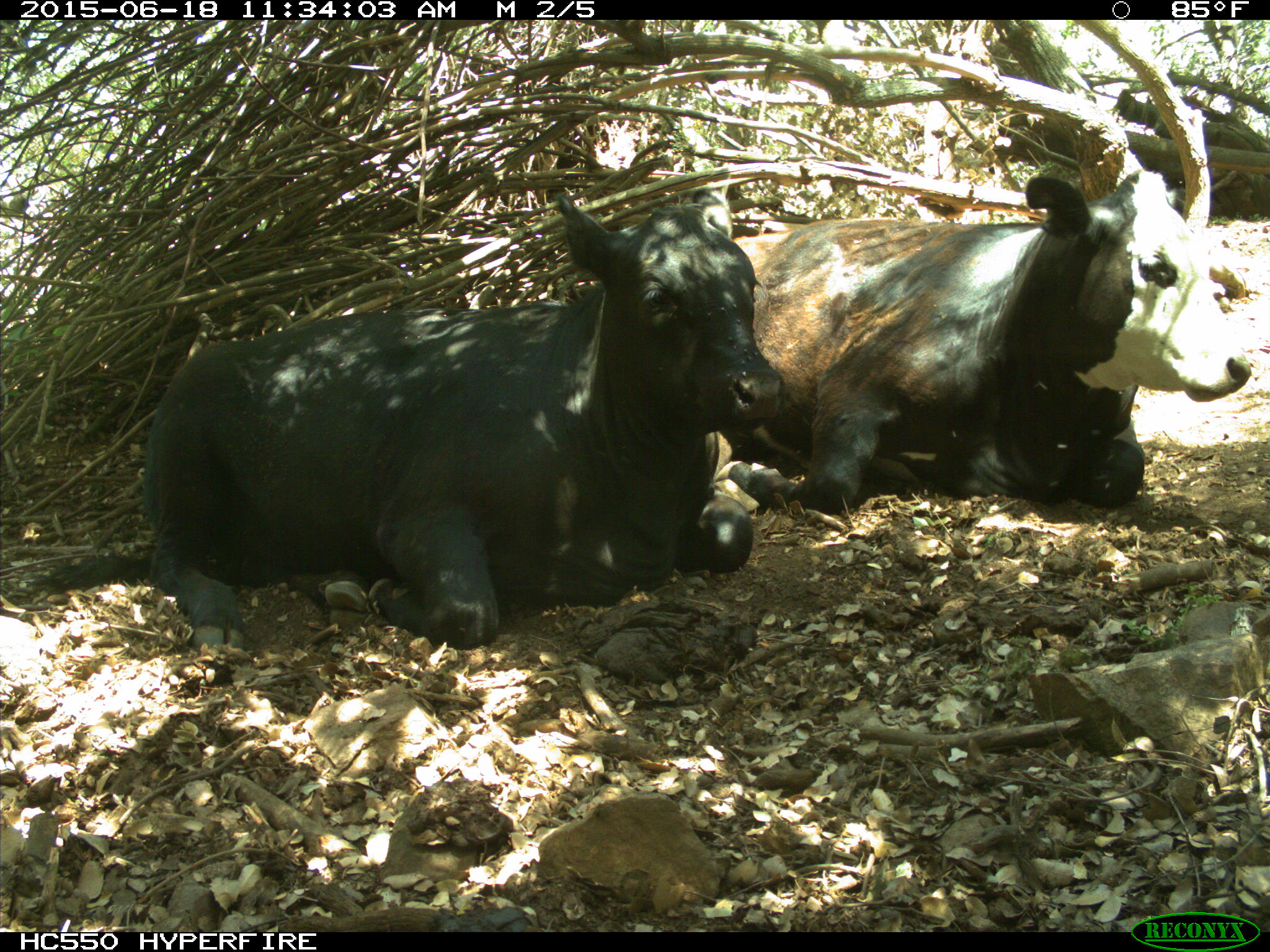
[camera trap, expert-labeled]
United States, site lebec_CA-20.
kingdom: Animalia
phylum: Chordata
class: Mammalia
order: Artiodactyla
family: Bovidae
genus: Bos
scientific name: Bos taurus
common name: domestic cow